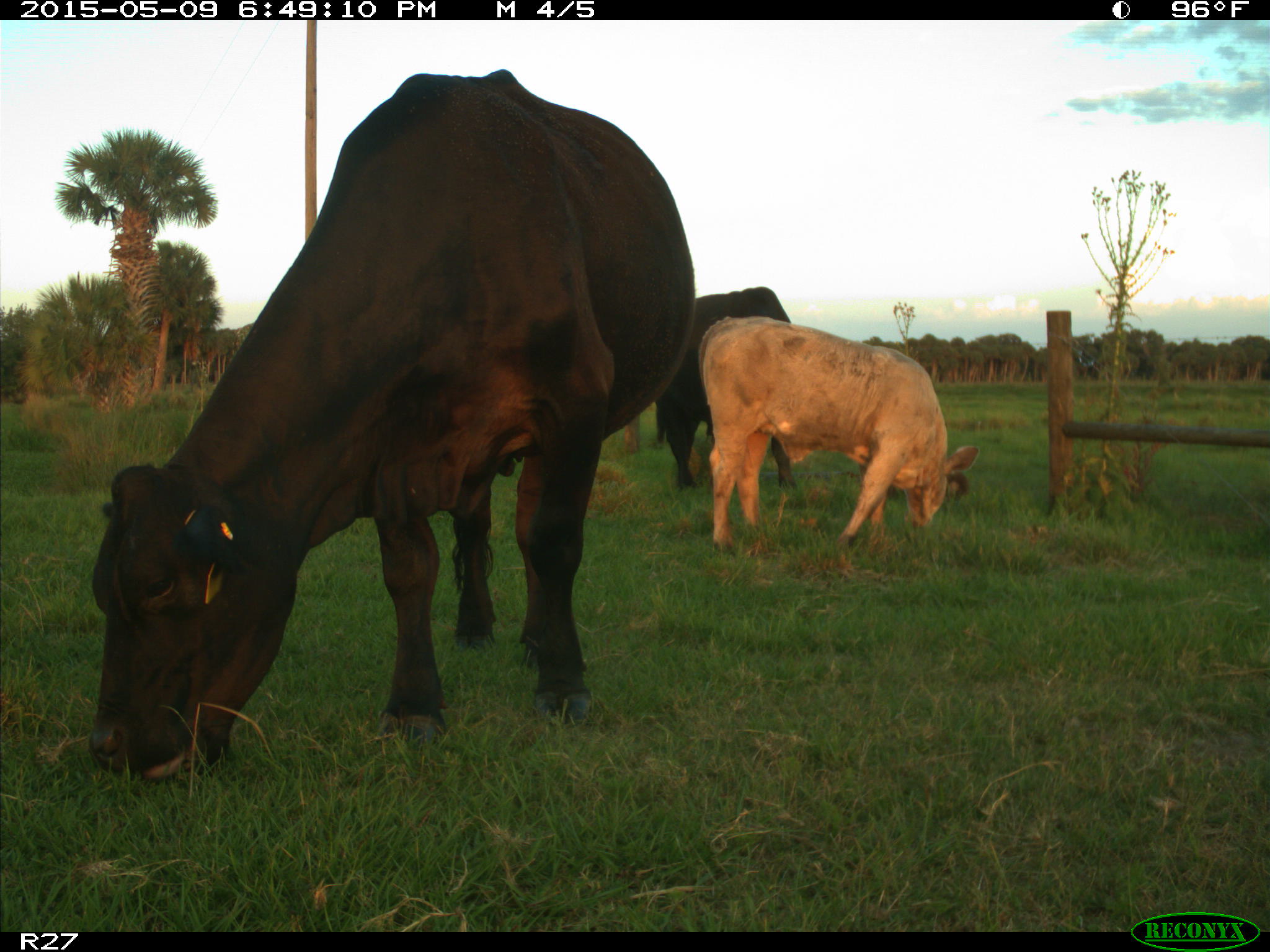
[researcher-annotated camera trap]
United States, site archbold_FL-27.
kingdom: Animalia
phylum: Chordata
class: Mammalia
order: Artiodactyla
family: Bovidae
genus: Bos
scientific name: Bos taurus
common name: domestic cow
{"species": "Bos taurus (domestic cow)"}